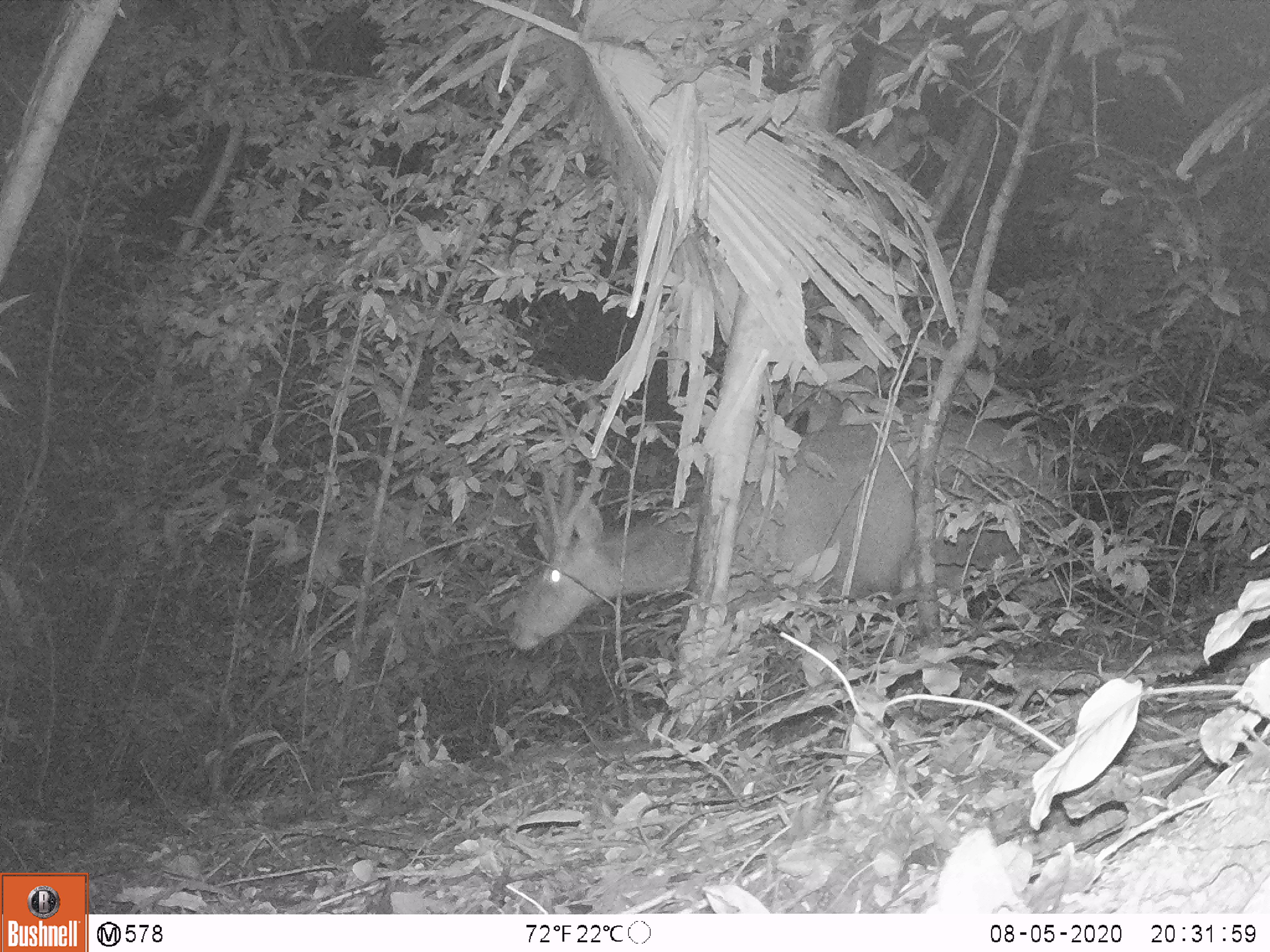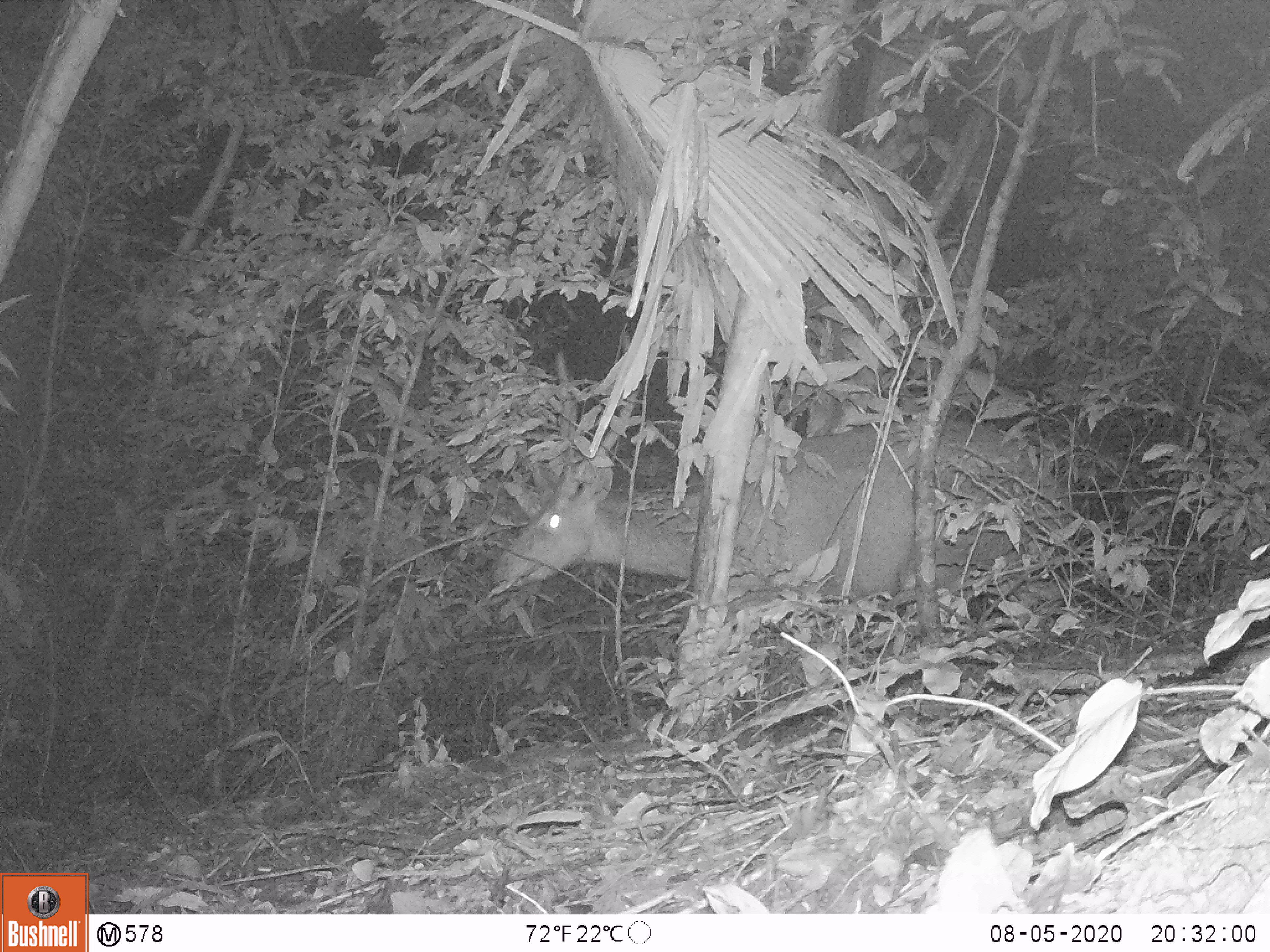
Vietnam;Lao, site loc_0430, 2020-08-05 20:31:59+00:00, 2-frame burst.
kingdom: Animalia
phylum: Chordata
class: Mammalia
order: Artiodactyla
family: Cervidae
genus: Rusa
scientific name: Rusa unicolor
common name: sambar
Sambar (Rusa unicolor). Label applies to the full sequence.